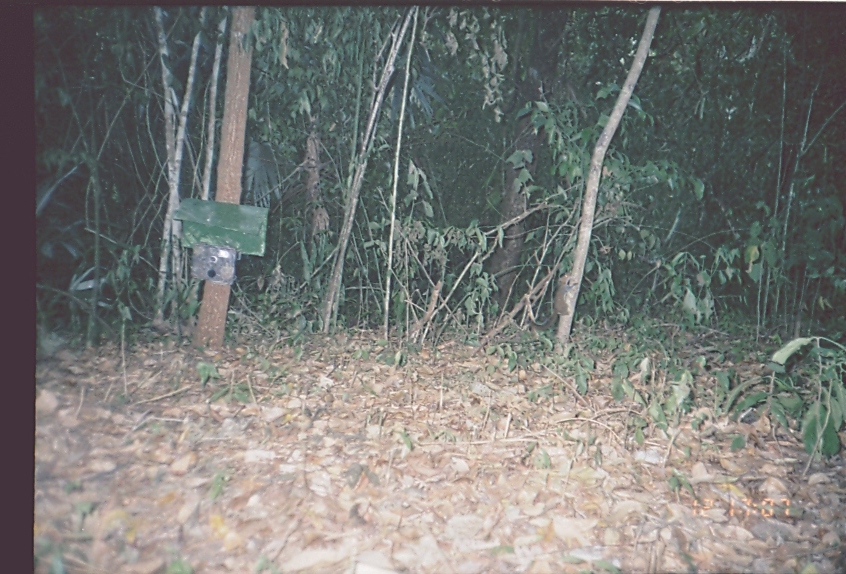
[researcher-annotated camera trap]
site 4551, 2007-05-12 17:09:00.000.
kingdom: Animalia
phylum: Chordata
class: Mammalia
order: Rodentia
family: Sciuridae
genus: Sciurus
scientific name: Sciurus deppei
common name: deppe's squirrel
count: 1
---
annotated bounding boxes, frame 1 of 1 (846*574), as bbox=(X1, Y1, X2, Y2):
sciurus deppei: bbox=(527, 271, 578, 331)